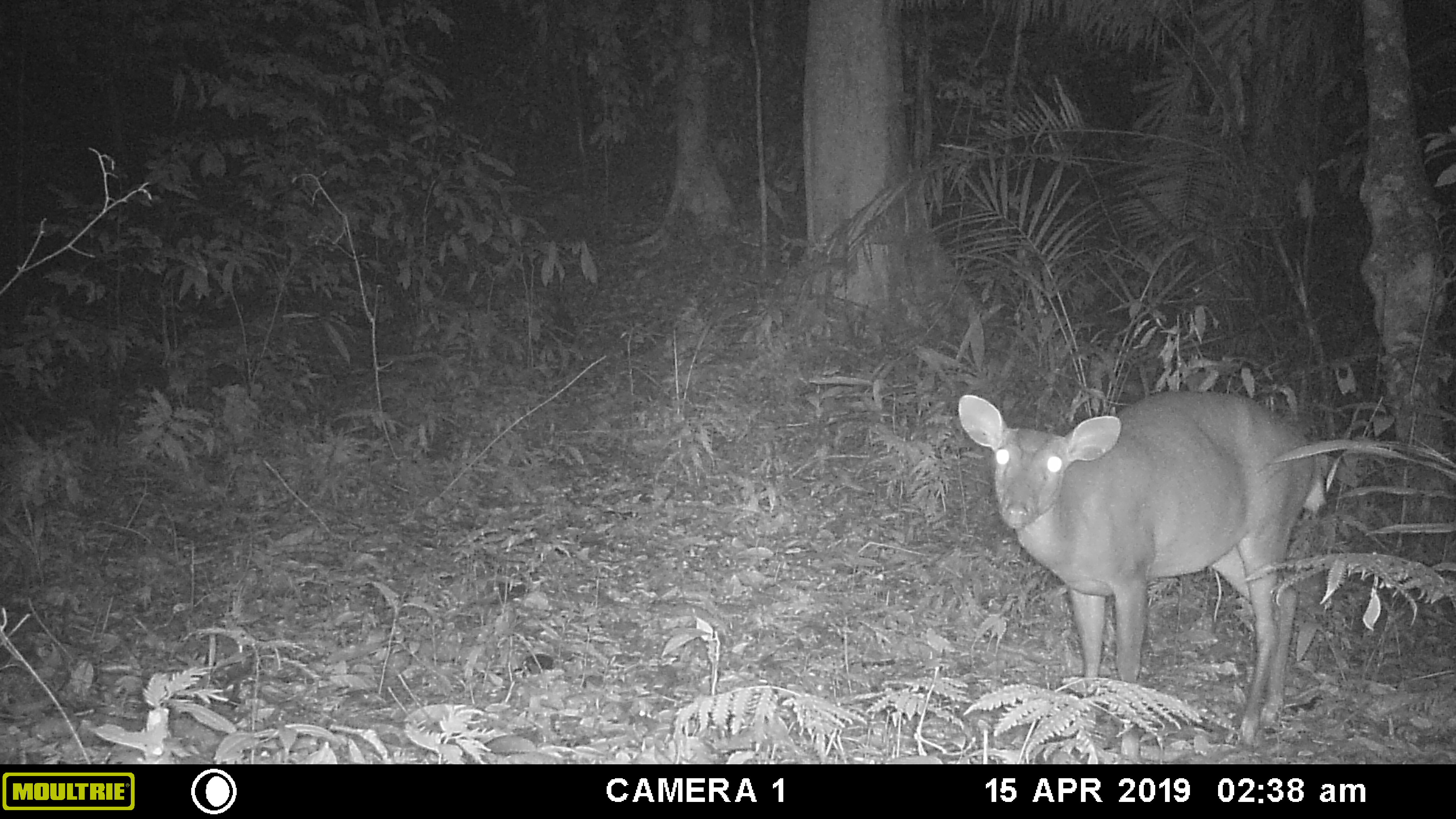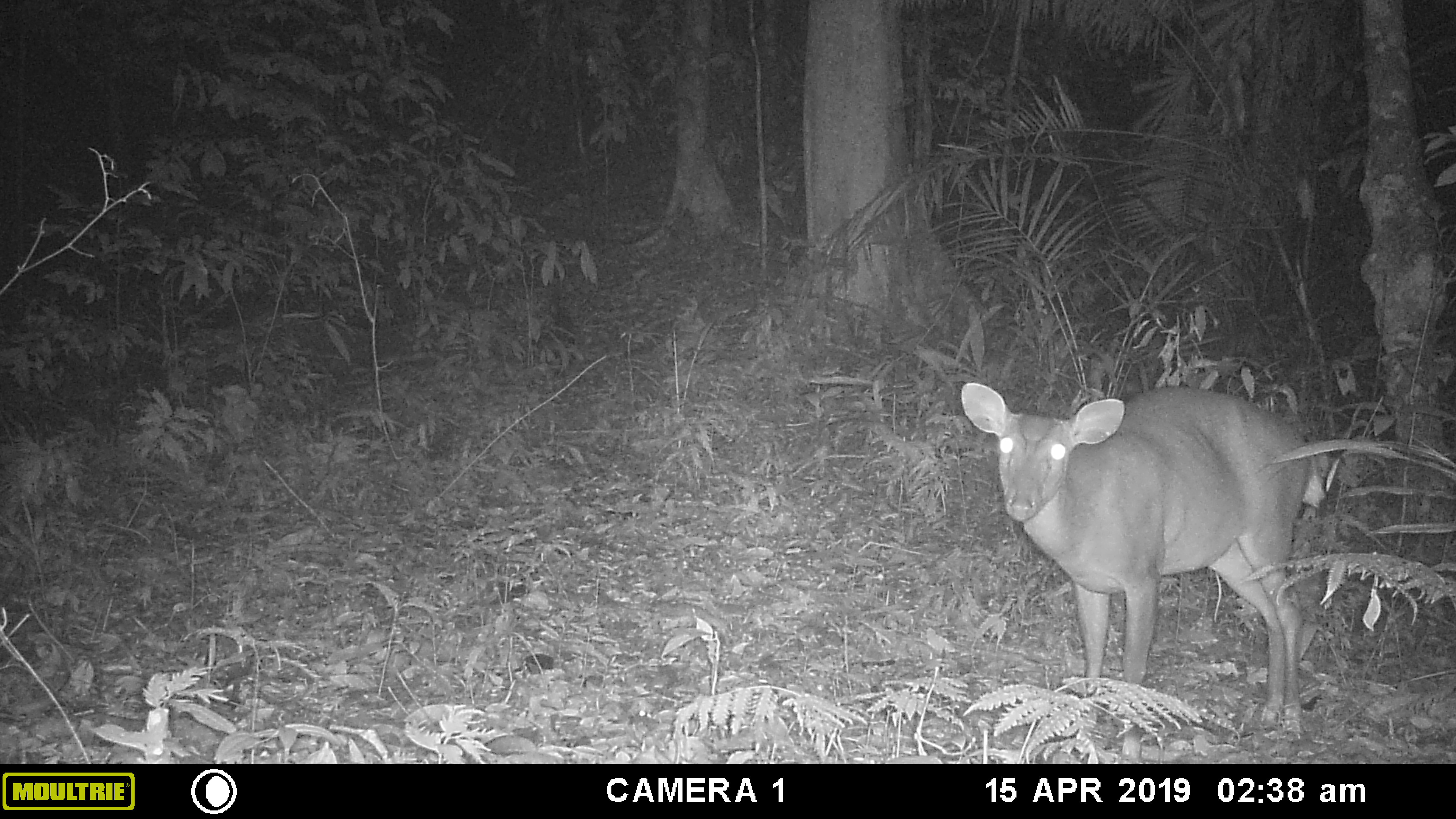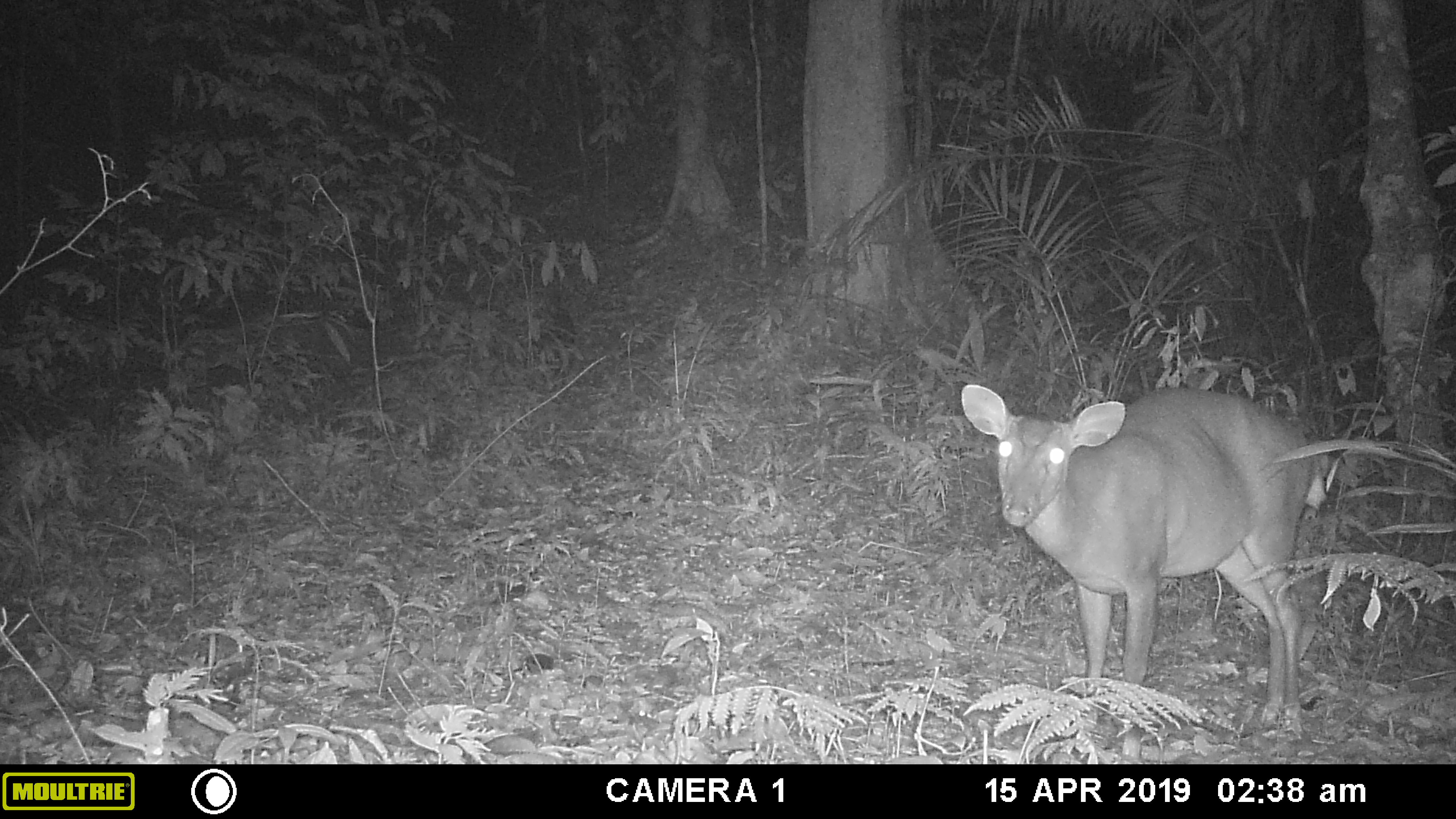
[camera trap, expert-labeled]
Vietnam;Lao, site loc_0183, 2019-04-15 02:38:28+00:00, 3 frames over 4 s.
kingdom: Animalia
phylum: Chordata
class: Mammalia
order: Artiodactyla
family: Cervidae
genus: Muntiacus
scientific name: Muntiacus vuquangensis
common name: large-antlered muntjac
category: large antlered muntjac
Large antlered muntjac (large-antlered muntjac) (Muntiacus vuquangensis). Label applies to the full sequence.